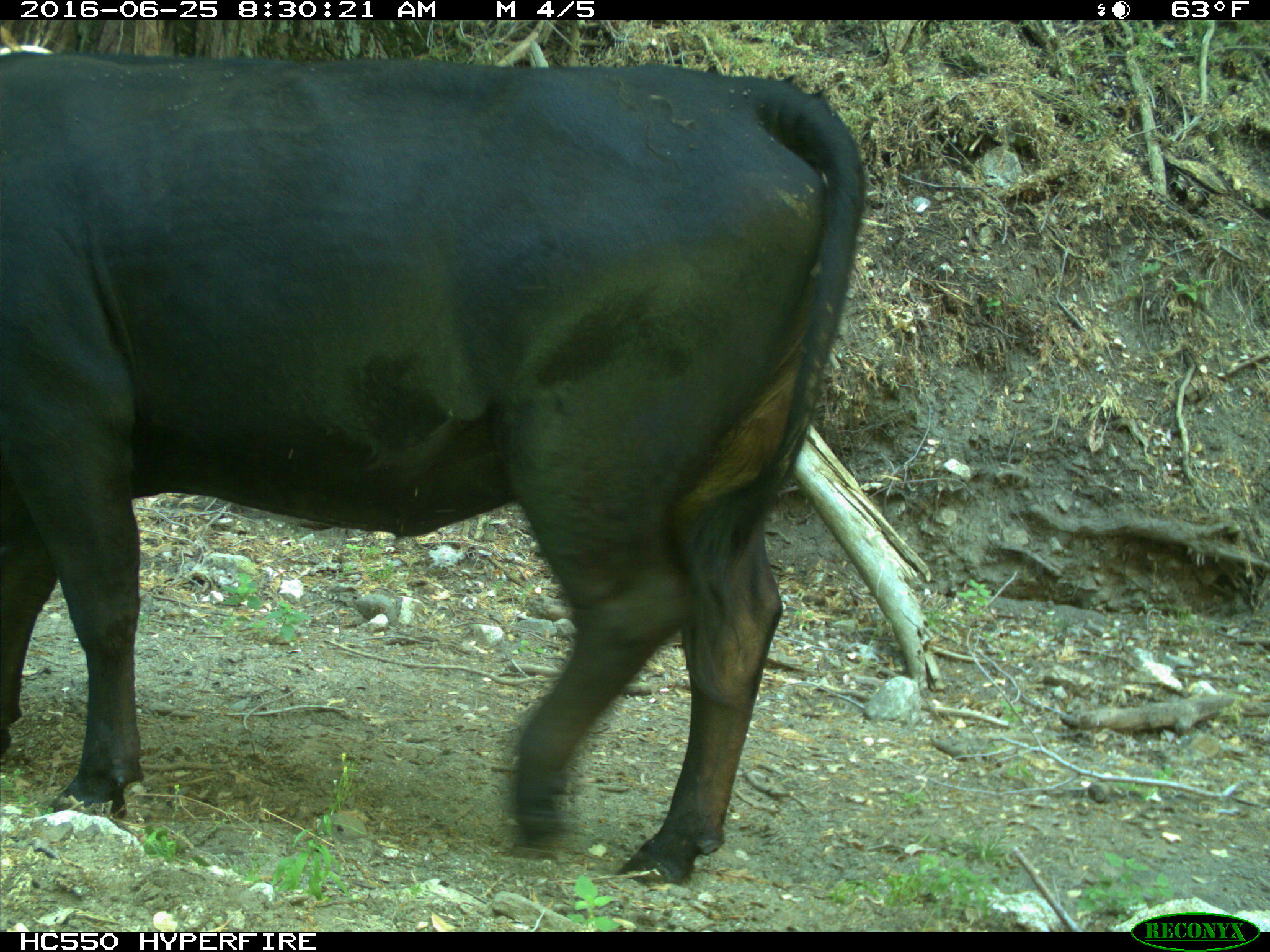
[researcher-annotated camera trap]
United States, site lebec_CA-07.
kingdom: Animalia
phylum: Chordata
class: Mammalia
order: Artiodactyla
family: Bovidae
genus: Bos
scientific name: Bos taurus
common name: domestic cow